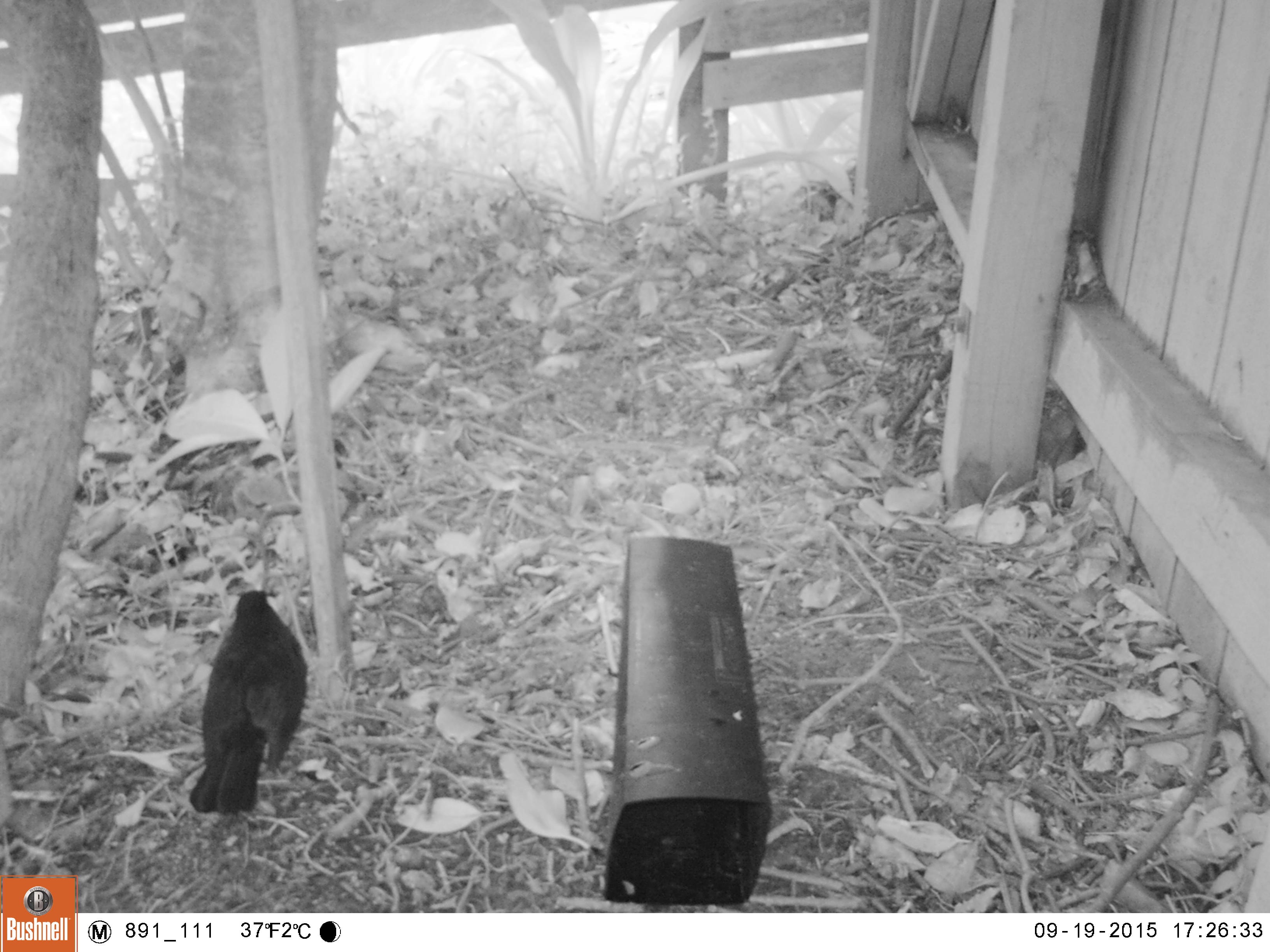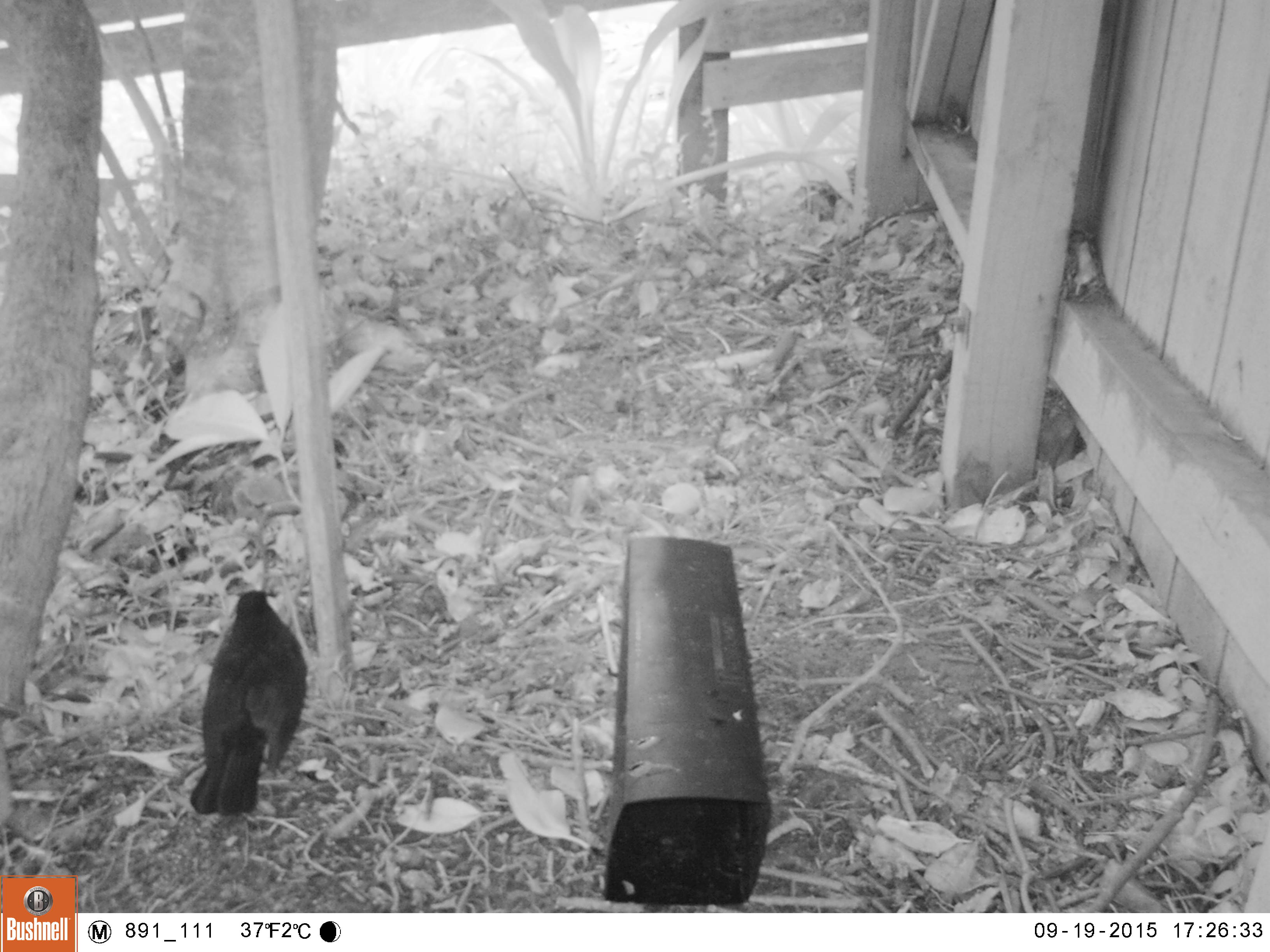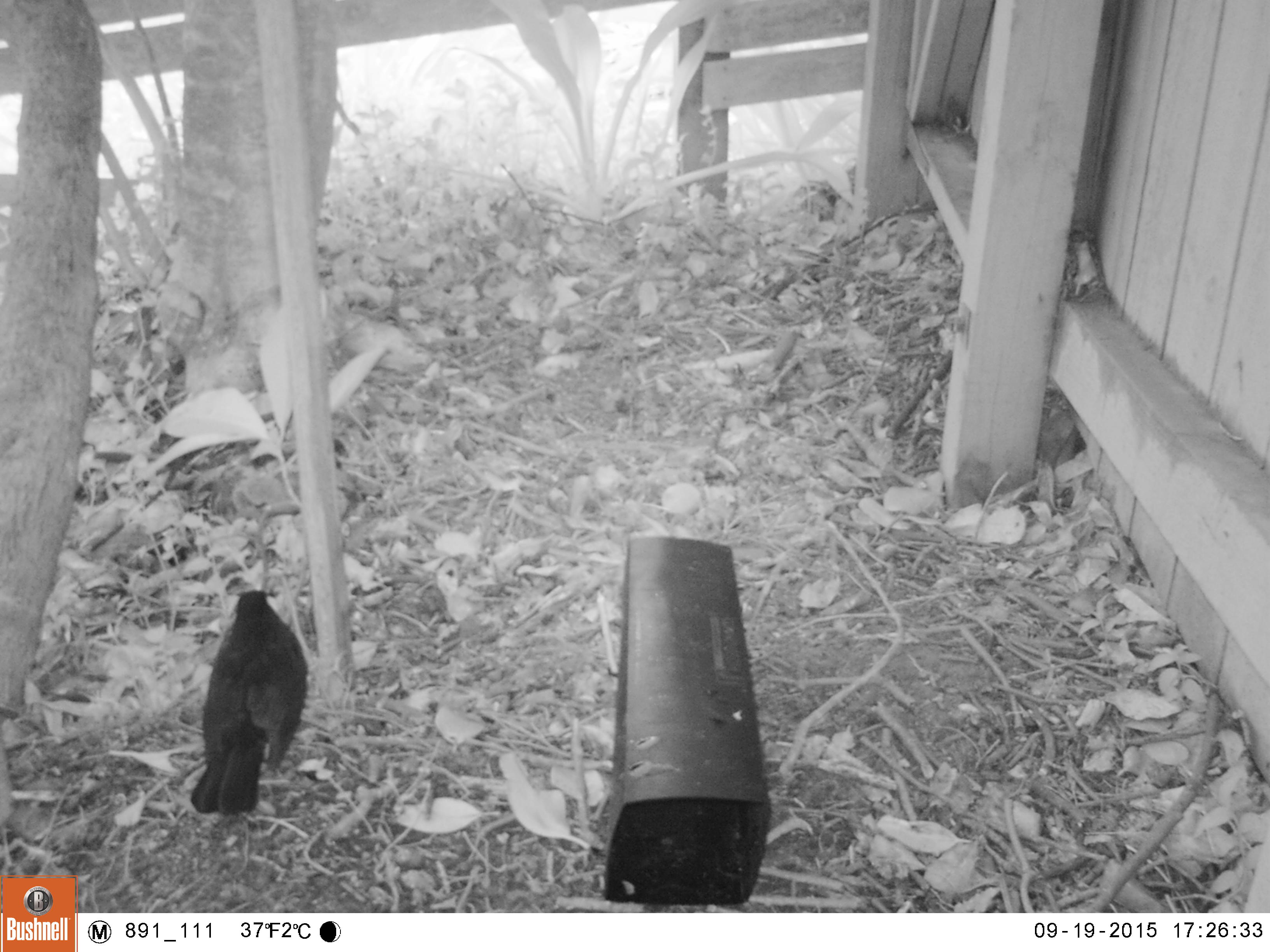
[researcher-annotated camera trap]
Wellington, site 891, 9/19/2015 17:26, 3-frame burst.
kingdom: Animalia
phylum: Chordata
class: Aves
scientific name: Aves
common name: bird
Bird (Aves).